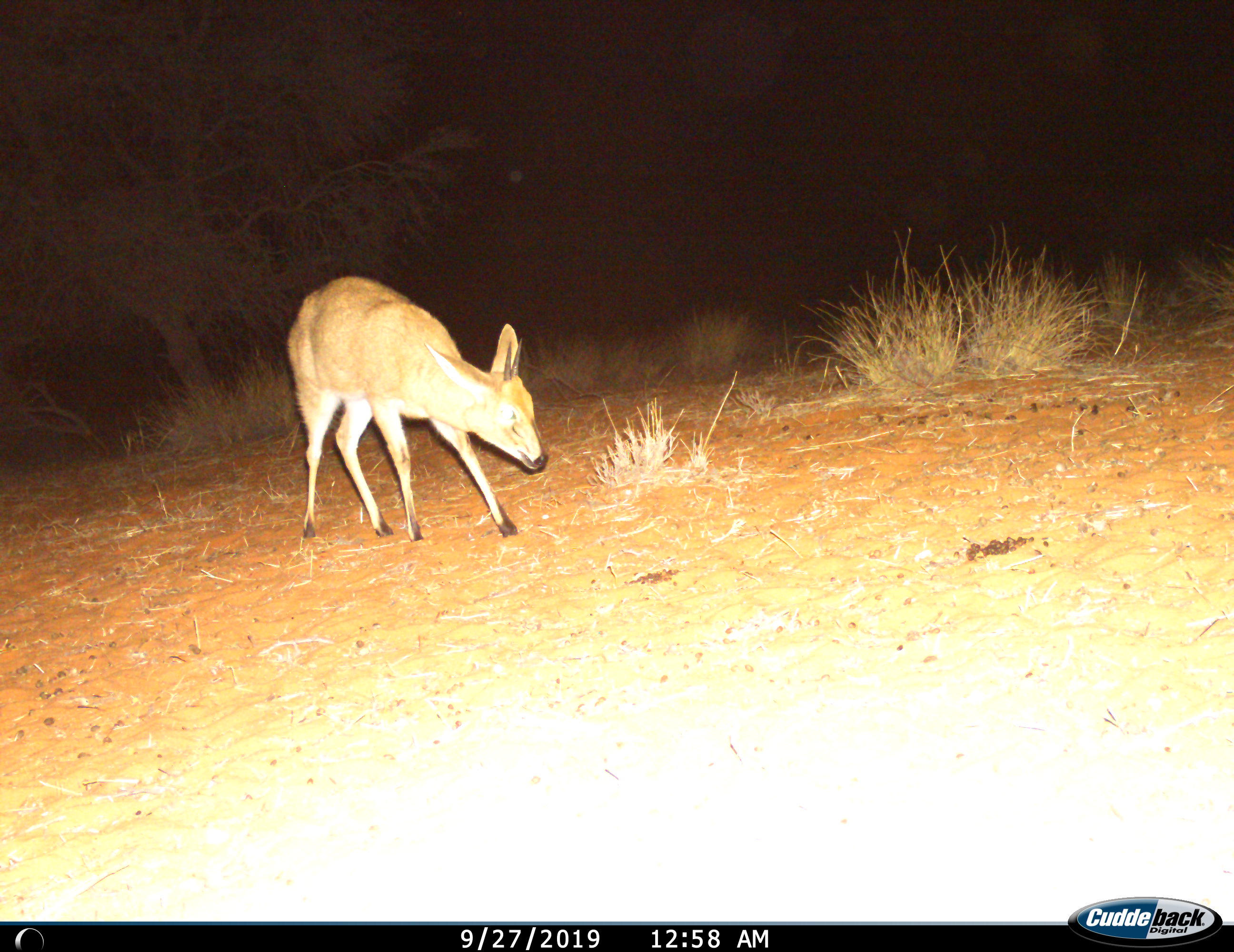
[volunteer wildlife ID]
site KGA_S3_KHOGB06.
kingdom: Animalia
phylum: Chordata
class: Mammalia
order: Artiodactyla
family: Bovidae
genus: Sylvicapra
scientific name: Sylvicapra grimmia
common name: common duiker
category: duikercommongrey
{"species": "duikercommongrey (common duiker) (Sylvicapra grimmia)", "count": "1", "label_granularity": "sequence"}